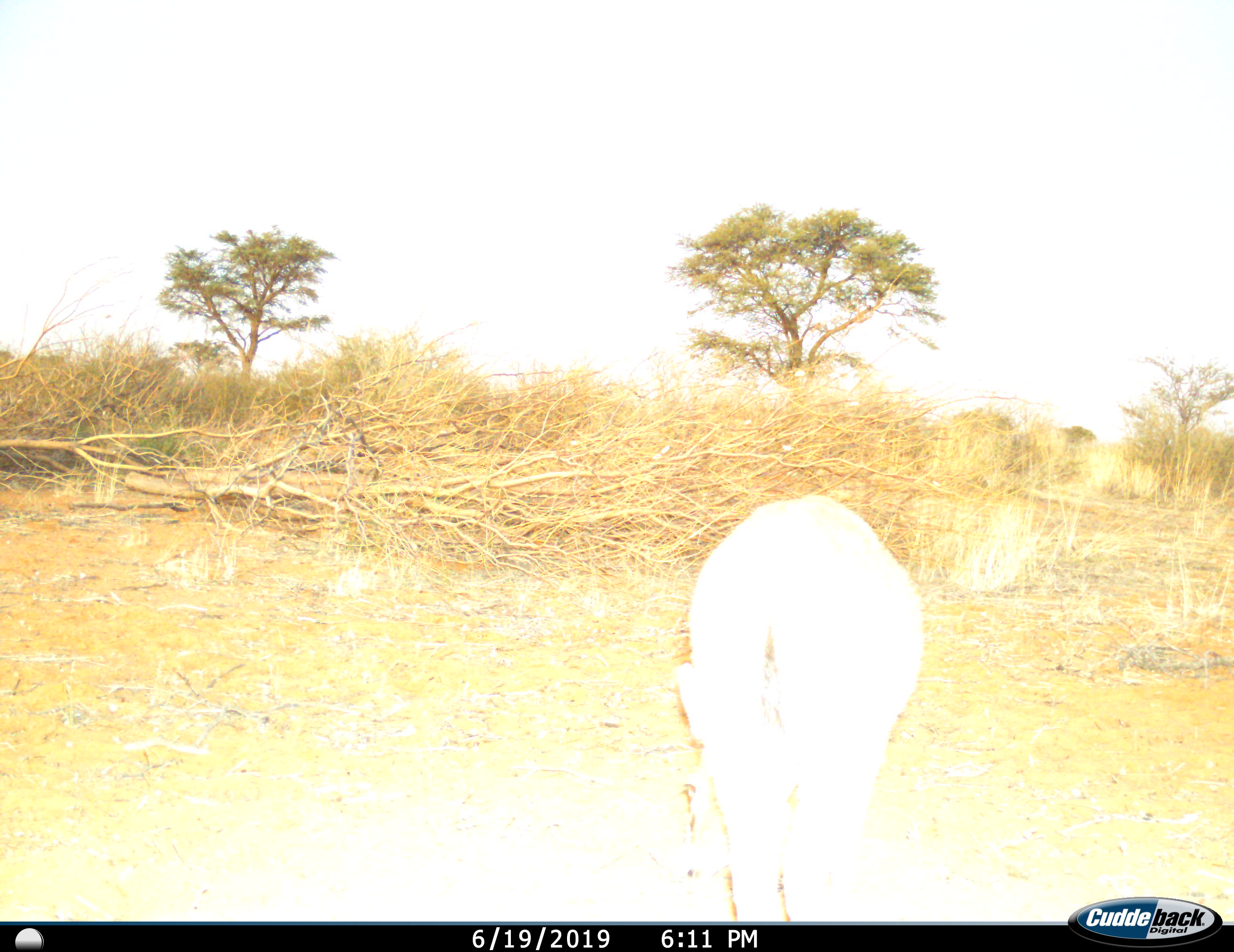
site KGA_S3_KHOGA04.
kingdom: Animalia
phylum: Chordata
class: Mammalia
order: Artiodactyla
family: Bovidae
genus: Sylvicapra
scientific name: Sylvicapra grimmia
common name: common duiker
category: duikercommongrey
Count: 1.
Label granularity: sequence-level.